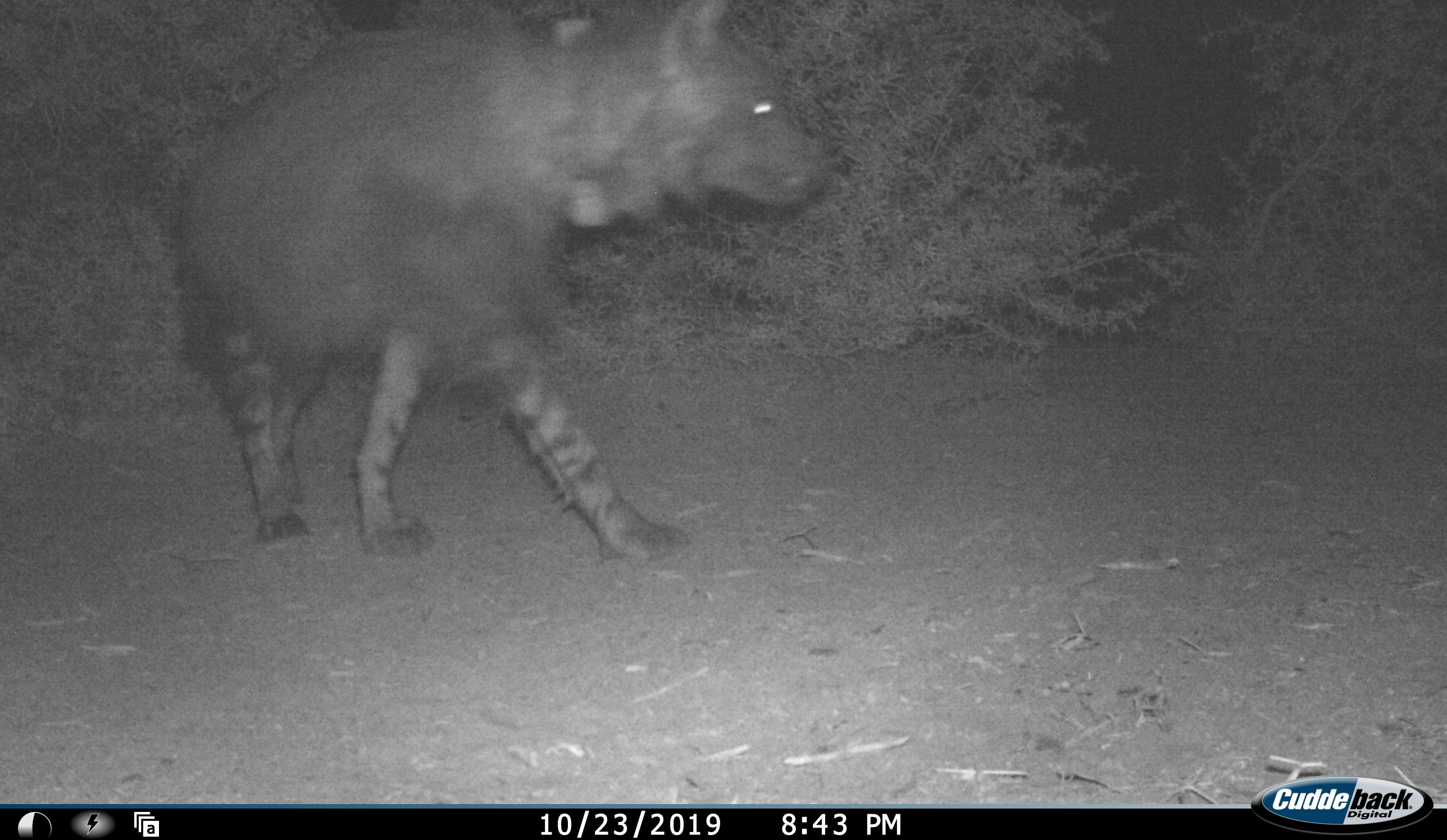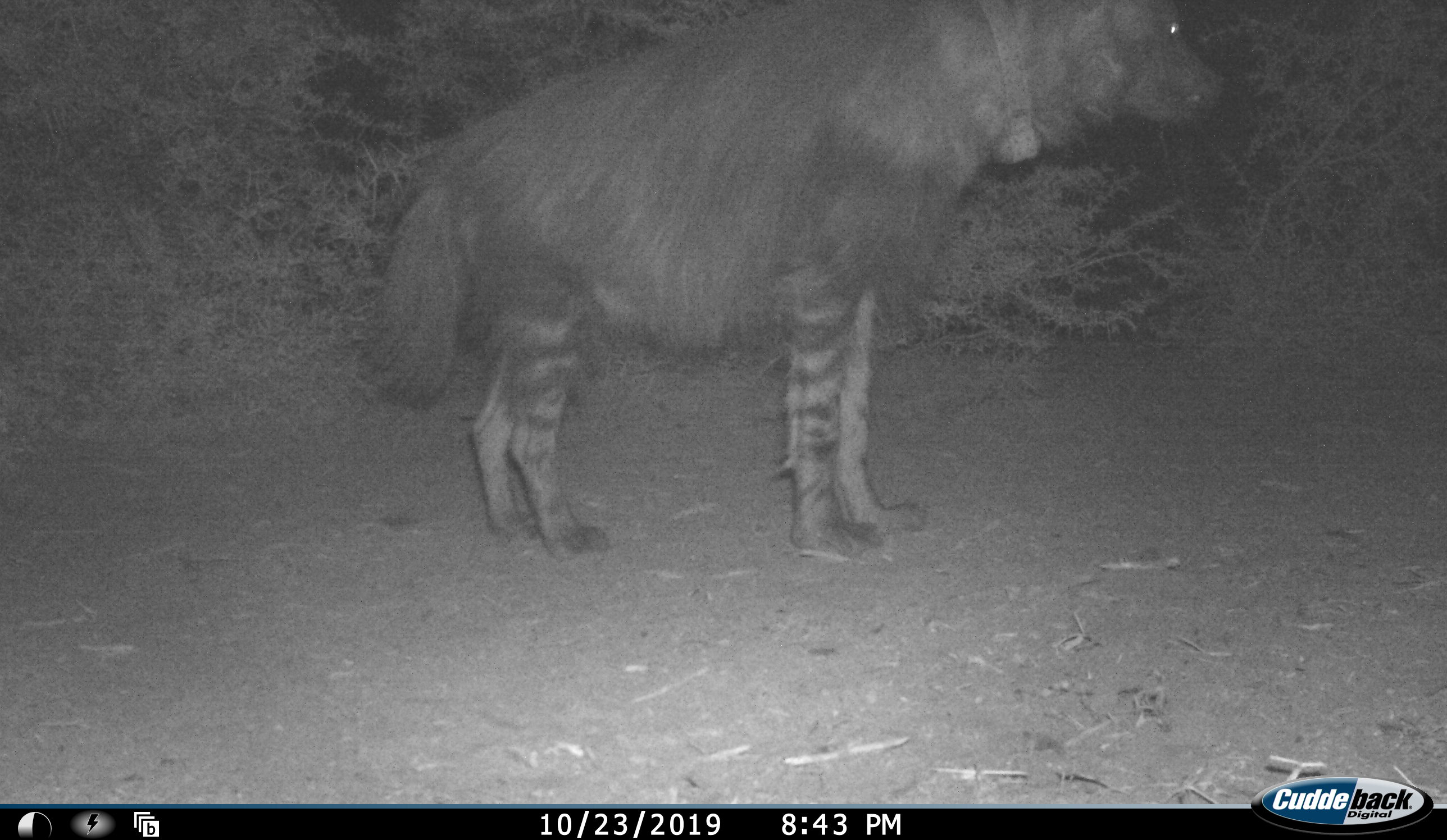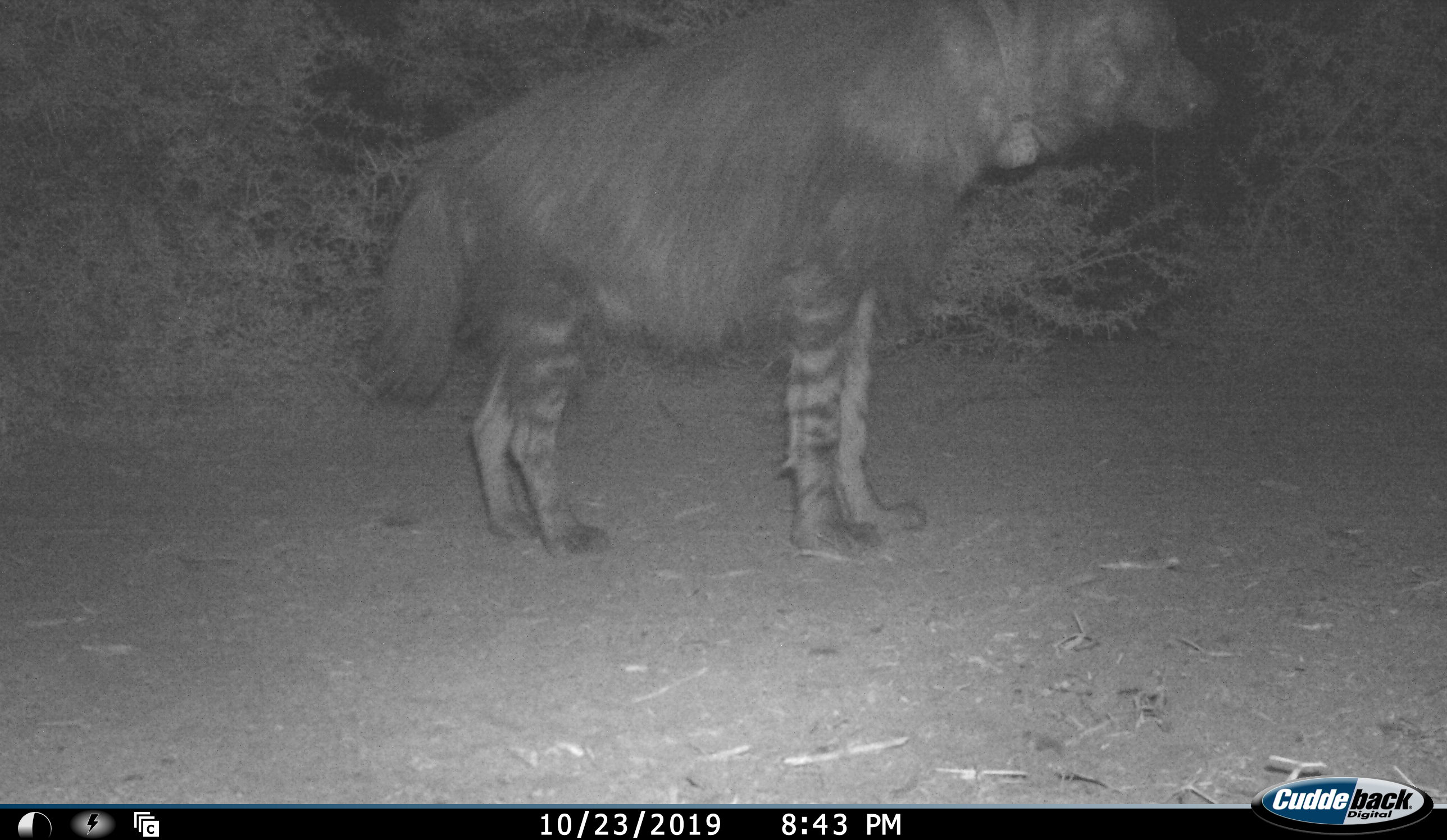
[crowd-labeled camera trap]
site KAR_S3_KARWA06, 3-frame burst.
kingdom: Animalia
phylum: Chordata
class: Mammalia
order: Carnivora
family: Hyaenidae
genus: Parahyaena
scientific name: Parahyaena brunnea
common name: brown hyena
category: hyenabrown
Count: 1.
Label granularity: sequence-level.